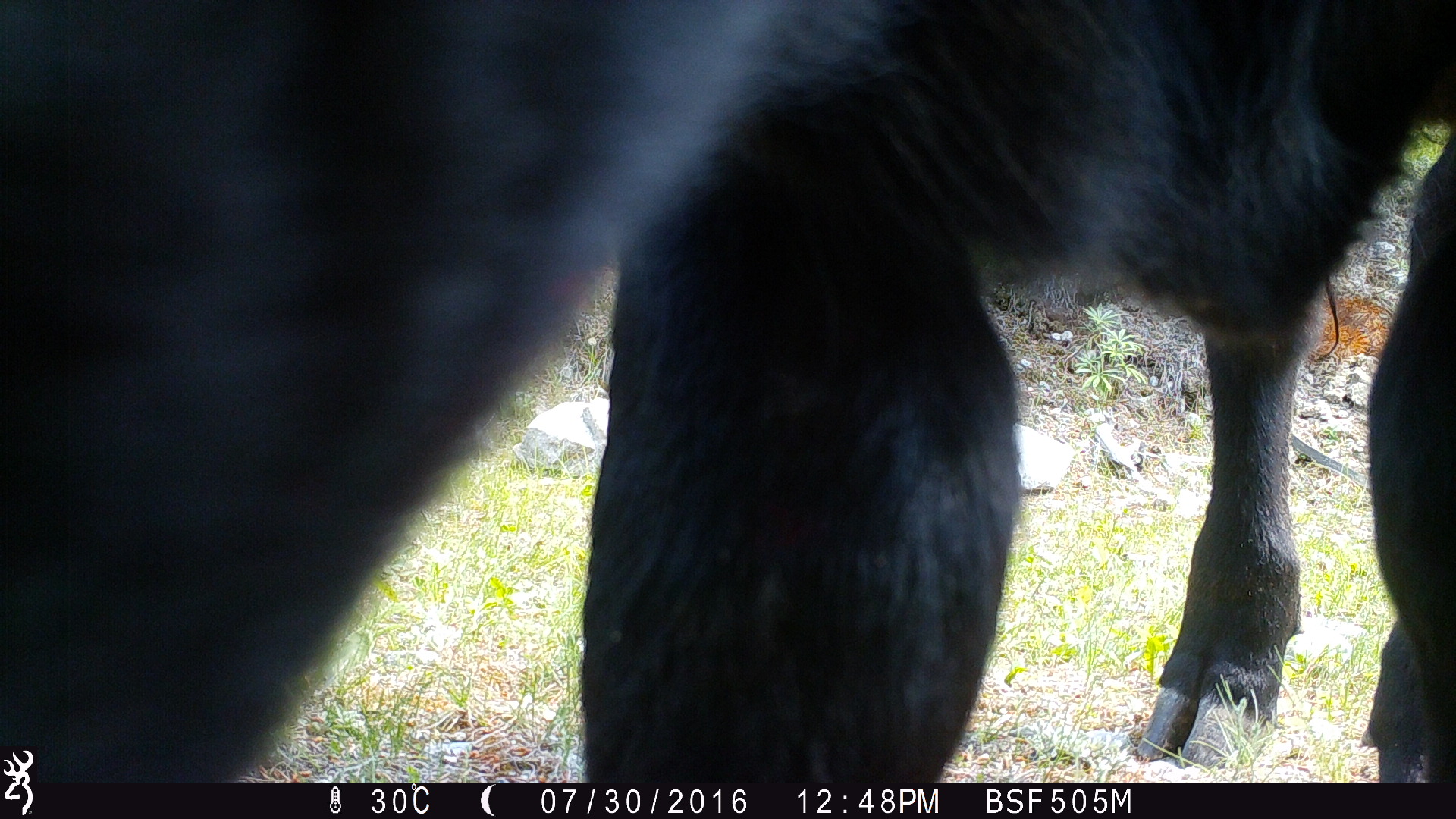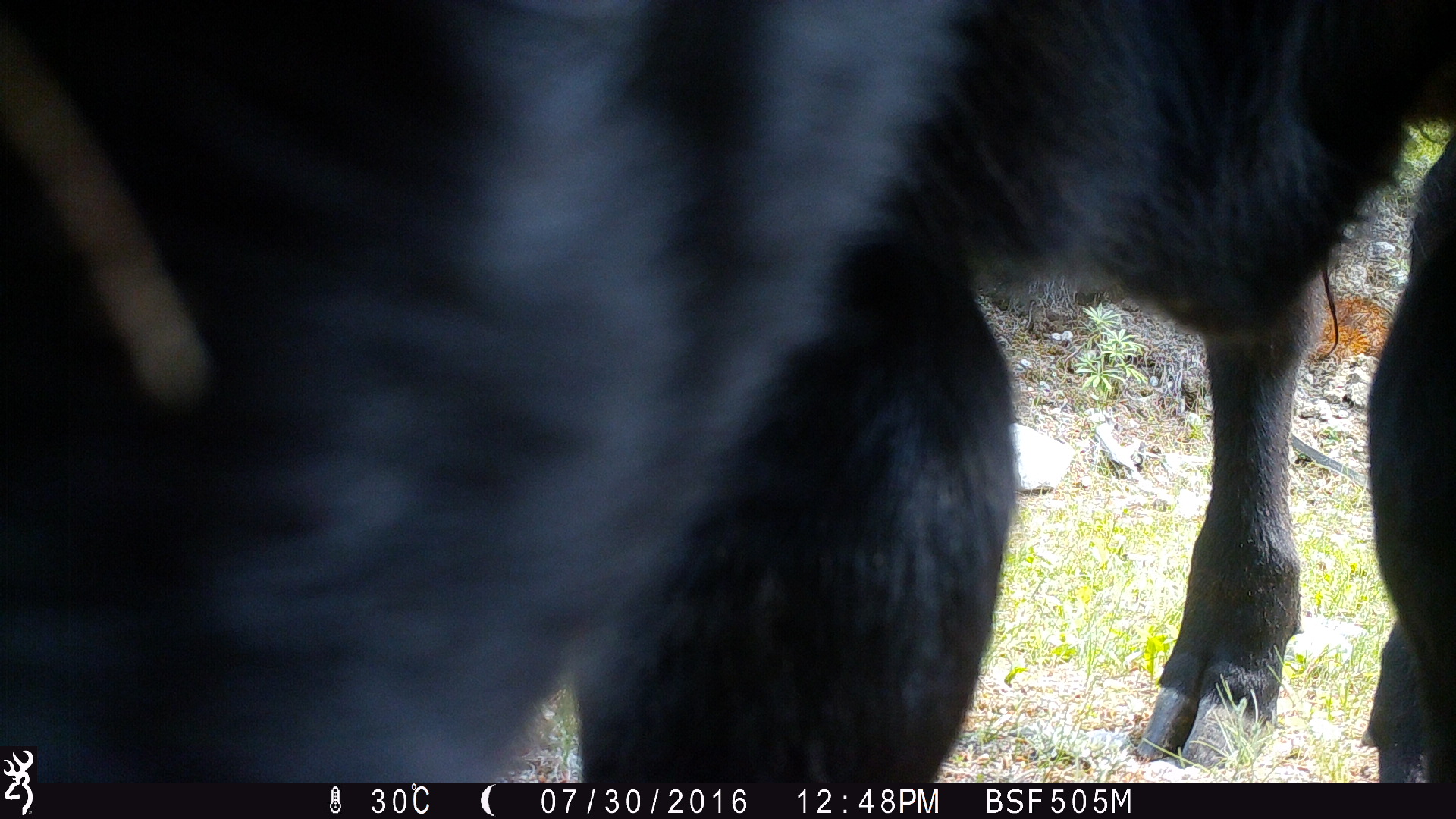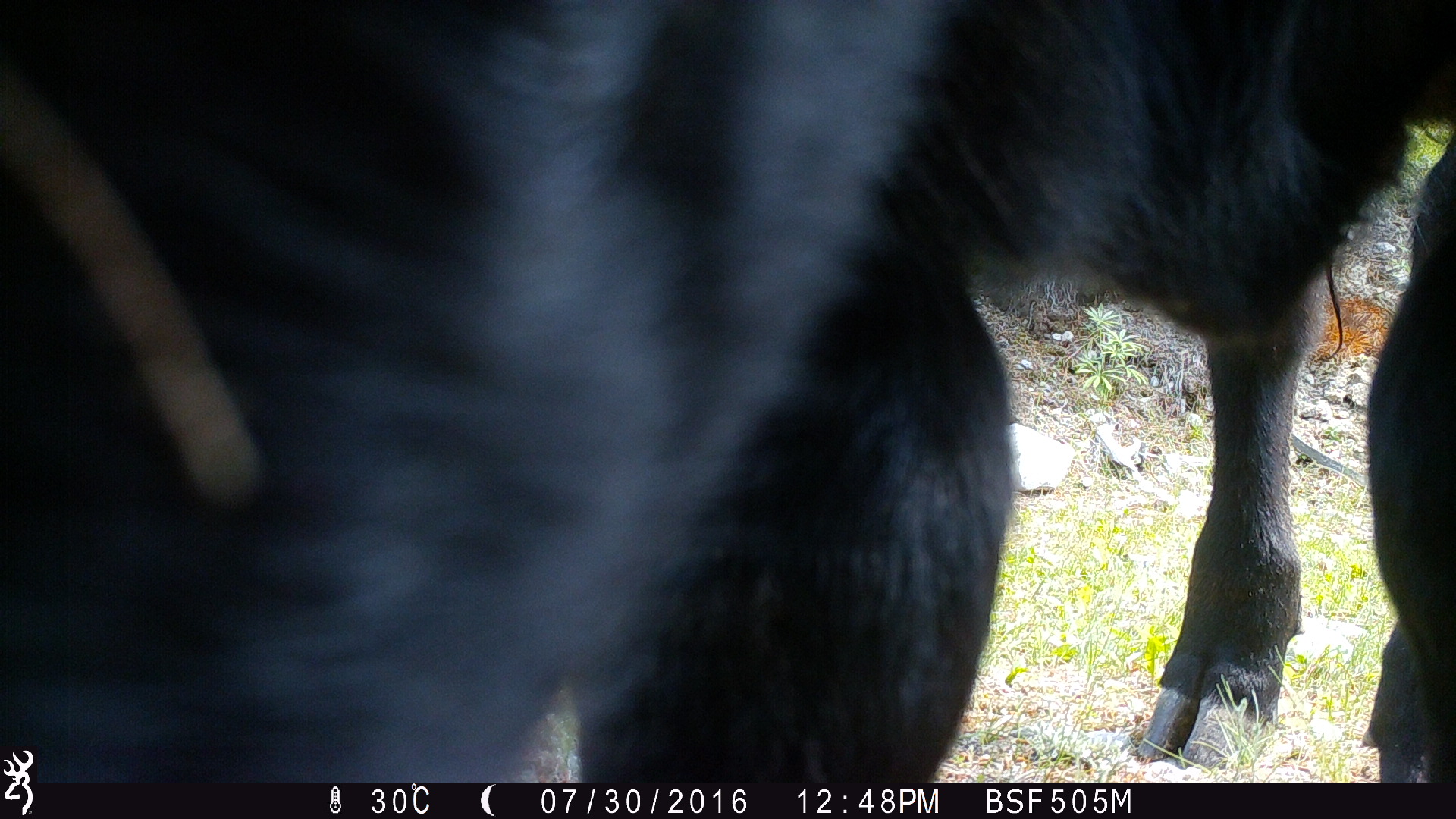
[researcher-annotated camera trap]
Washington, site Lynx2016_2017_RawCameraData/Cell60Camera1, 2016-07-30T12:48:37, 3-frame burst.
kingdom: Animalia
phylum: Chordata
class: Mammalia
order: Artiodactyla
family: Bovidae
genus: Bos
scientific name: Bos taurus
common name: domestic cattle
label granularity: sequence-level